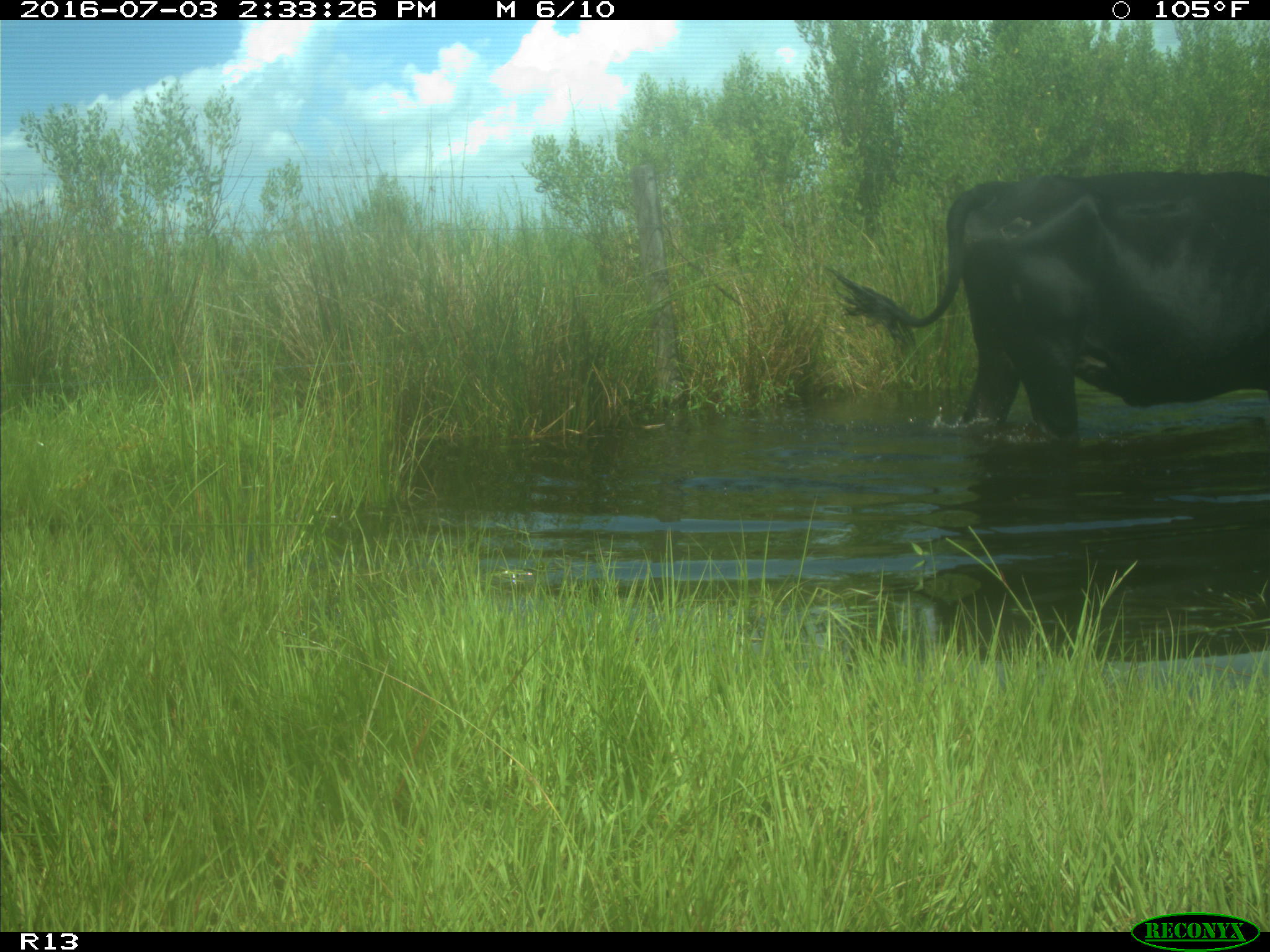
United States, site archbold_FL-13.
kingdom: Animalia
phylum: Chordata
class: Mammalia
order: Artiodactyla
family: Bovidae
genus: Bos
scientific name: Bos taurus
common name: domestic cow